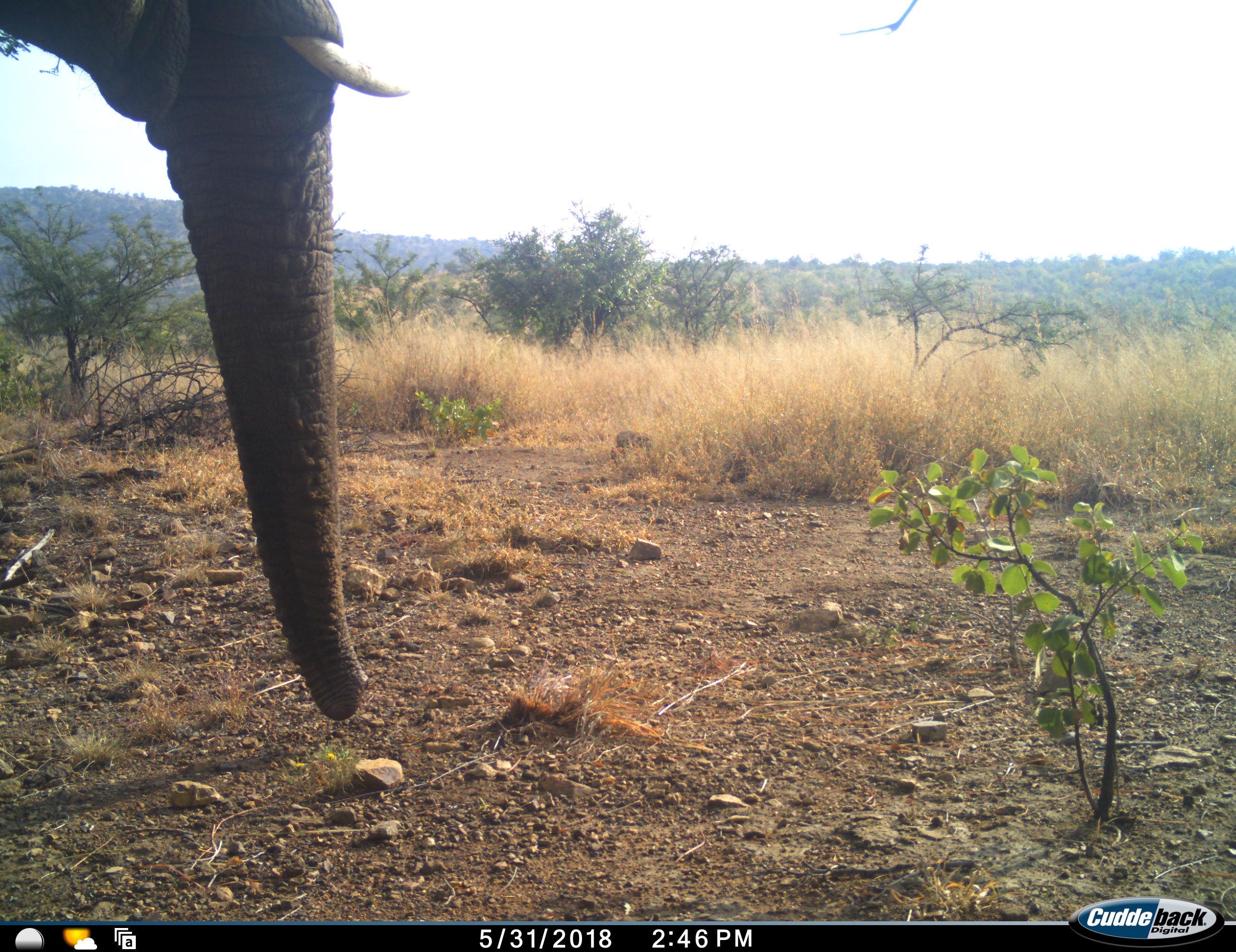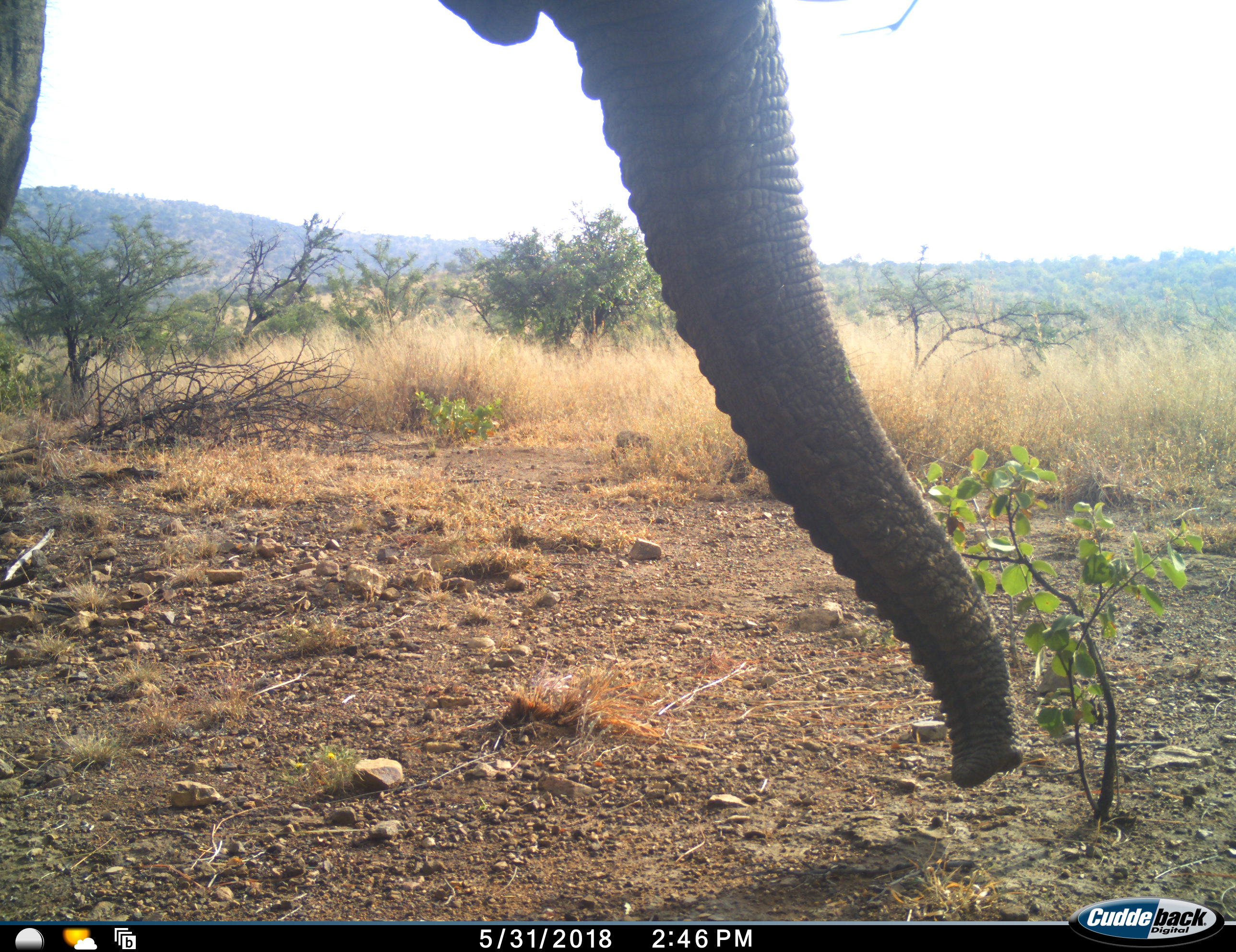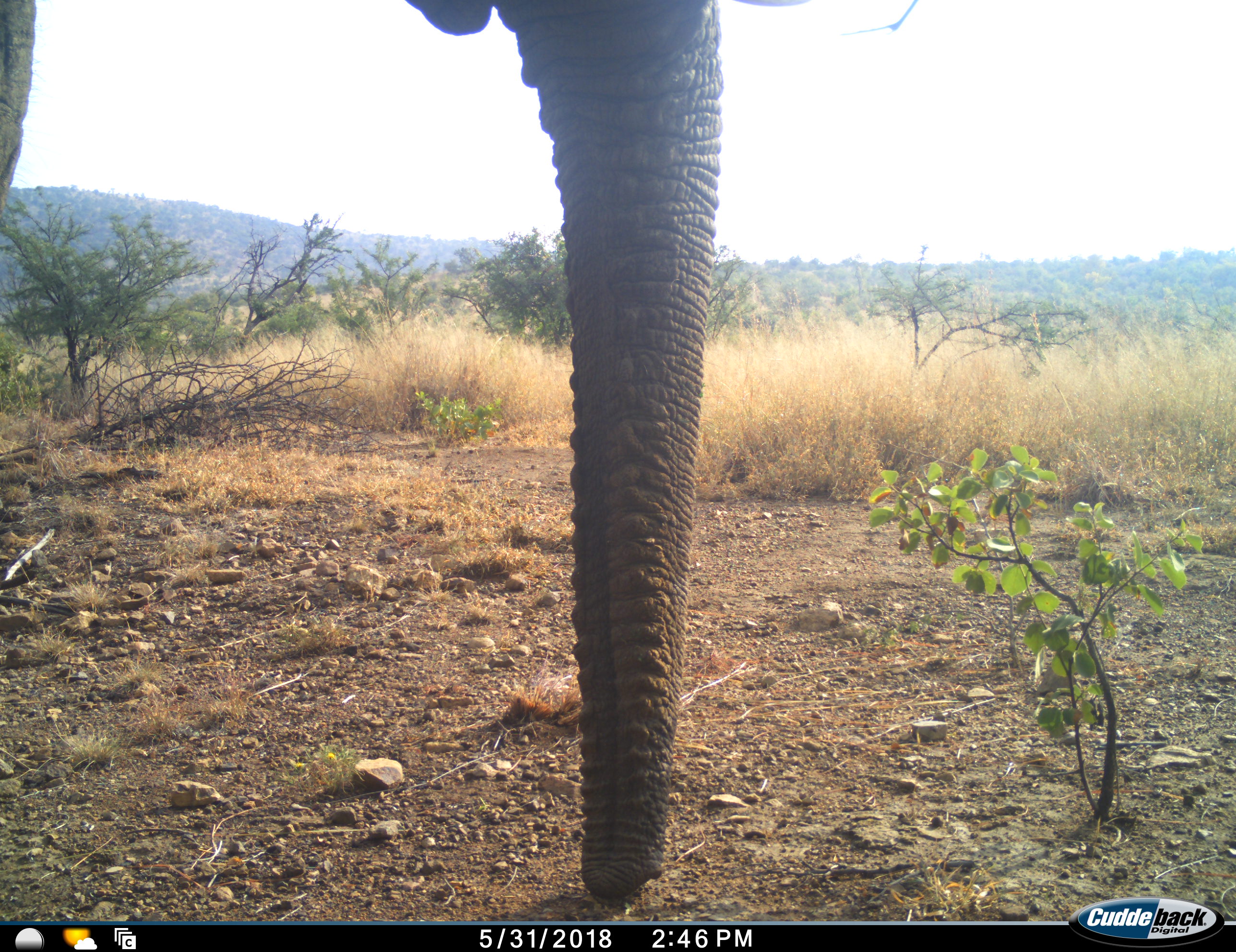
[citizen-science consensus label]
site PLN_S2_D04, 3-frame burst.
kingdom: Animalia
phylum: Chordata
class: Mammalia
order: Proboscidea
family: Elephantidae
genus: Loxodonta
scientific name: Loxodonta africana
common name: african bush elephant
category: elephant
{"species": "elephant (african bush elephant) (Loxodonta africana)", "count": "1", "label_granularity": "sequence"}